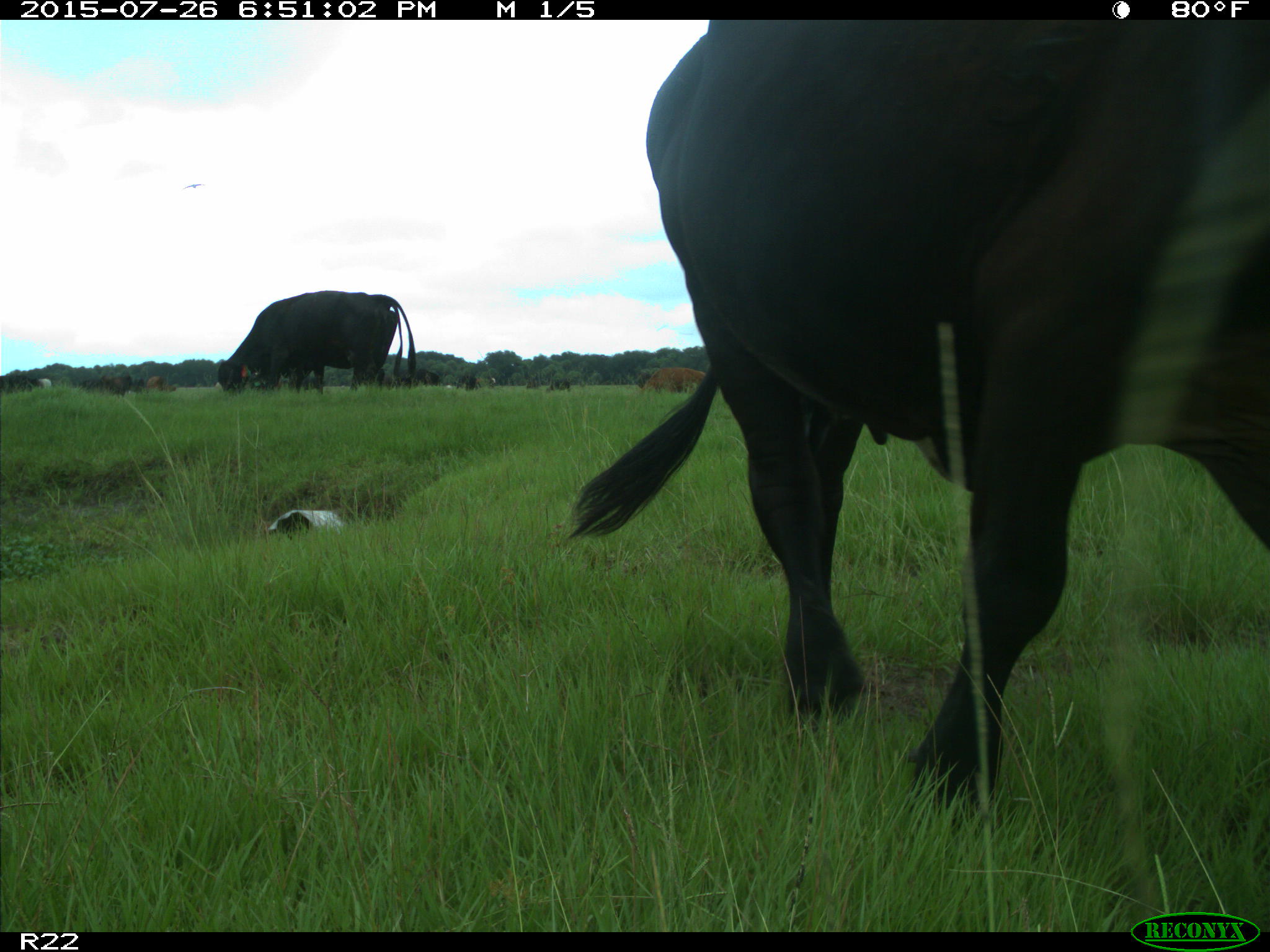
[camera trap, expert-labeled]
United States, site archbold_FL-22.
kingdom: Animalia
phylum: Chordata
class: Mammalia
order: Artiodactyla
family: Suidae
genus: Sus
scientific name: Sus scrofa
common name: wild boar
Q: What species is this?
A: Sus scrofa (wild boar).